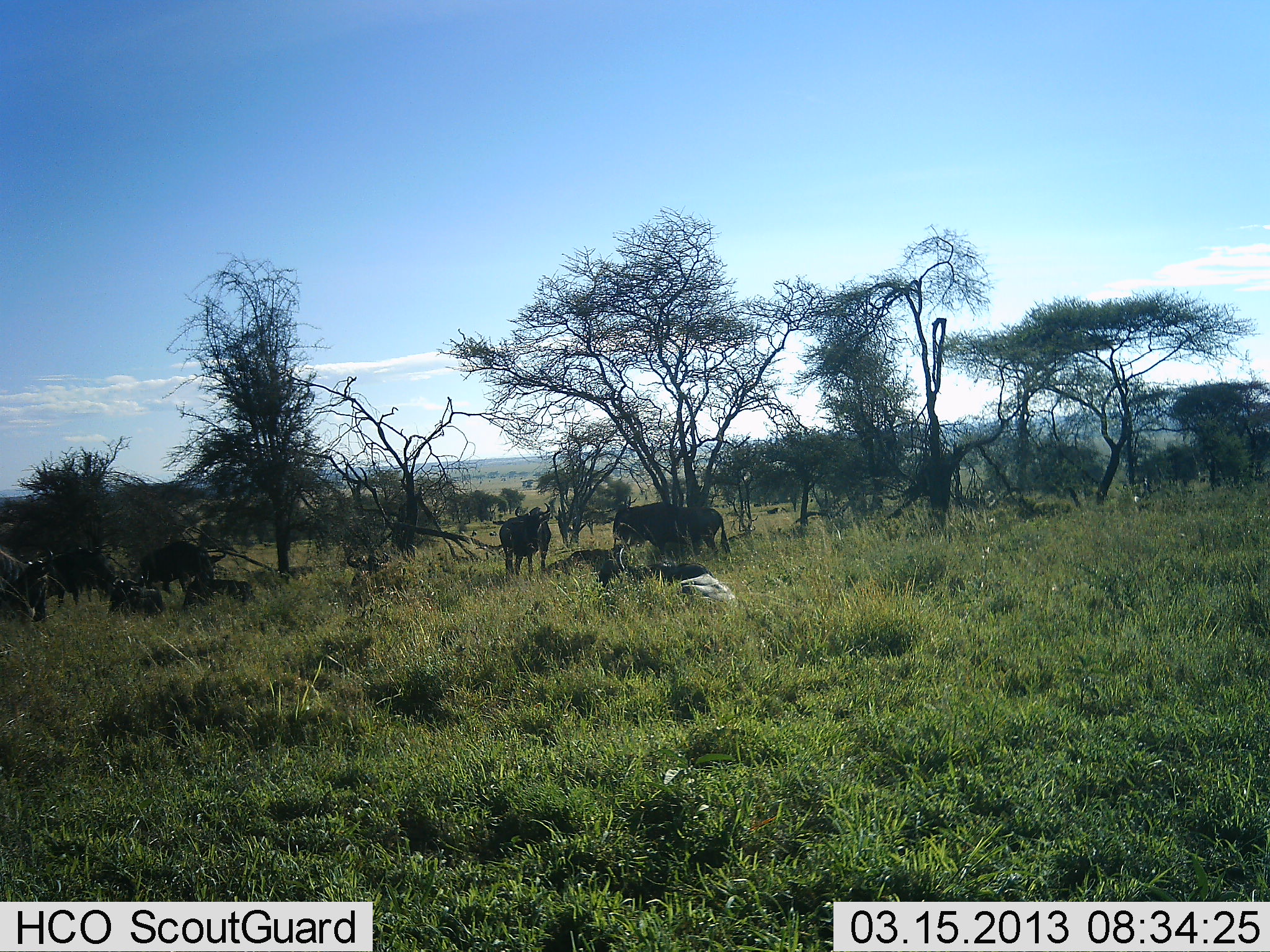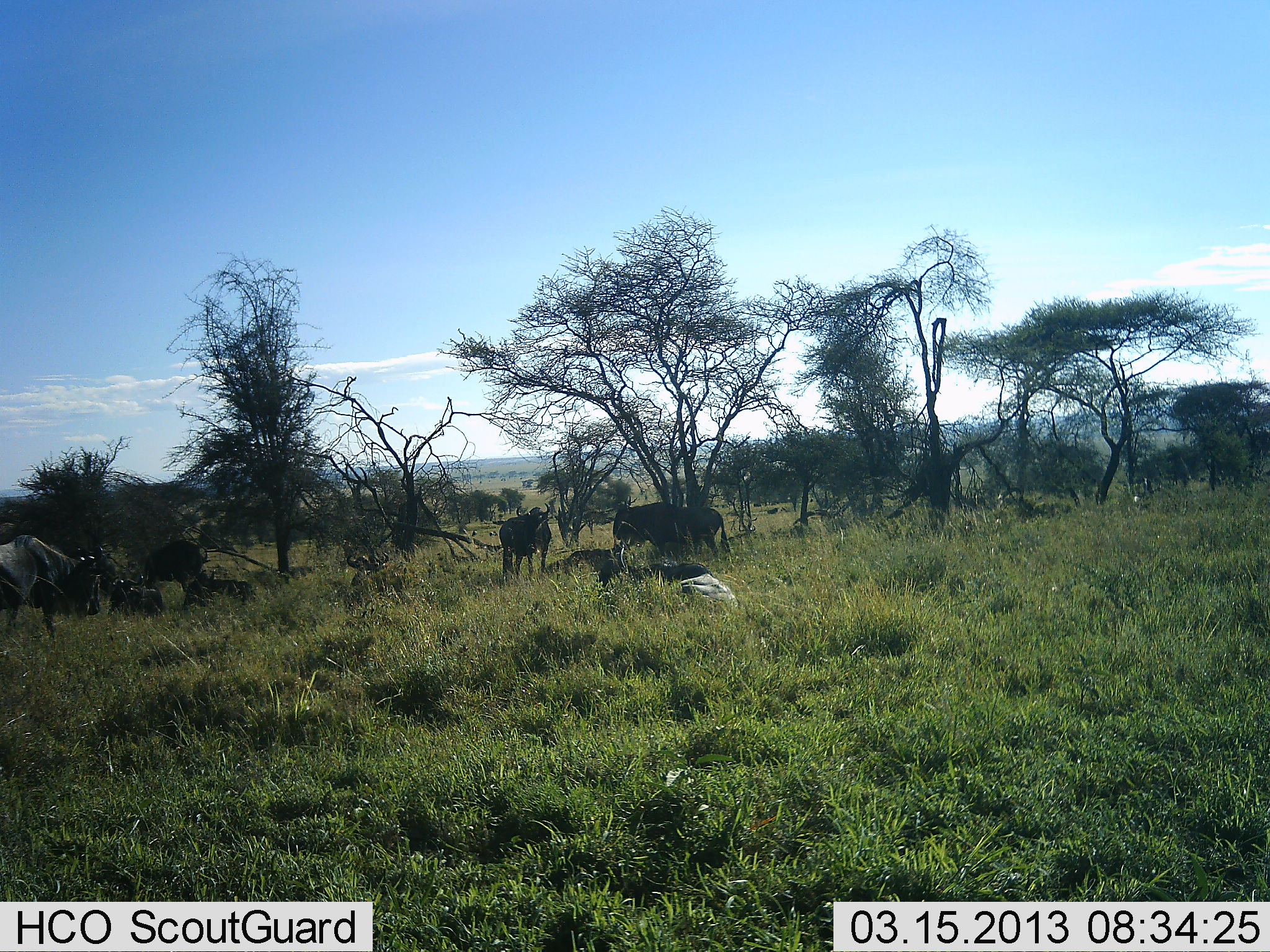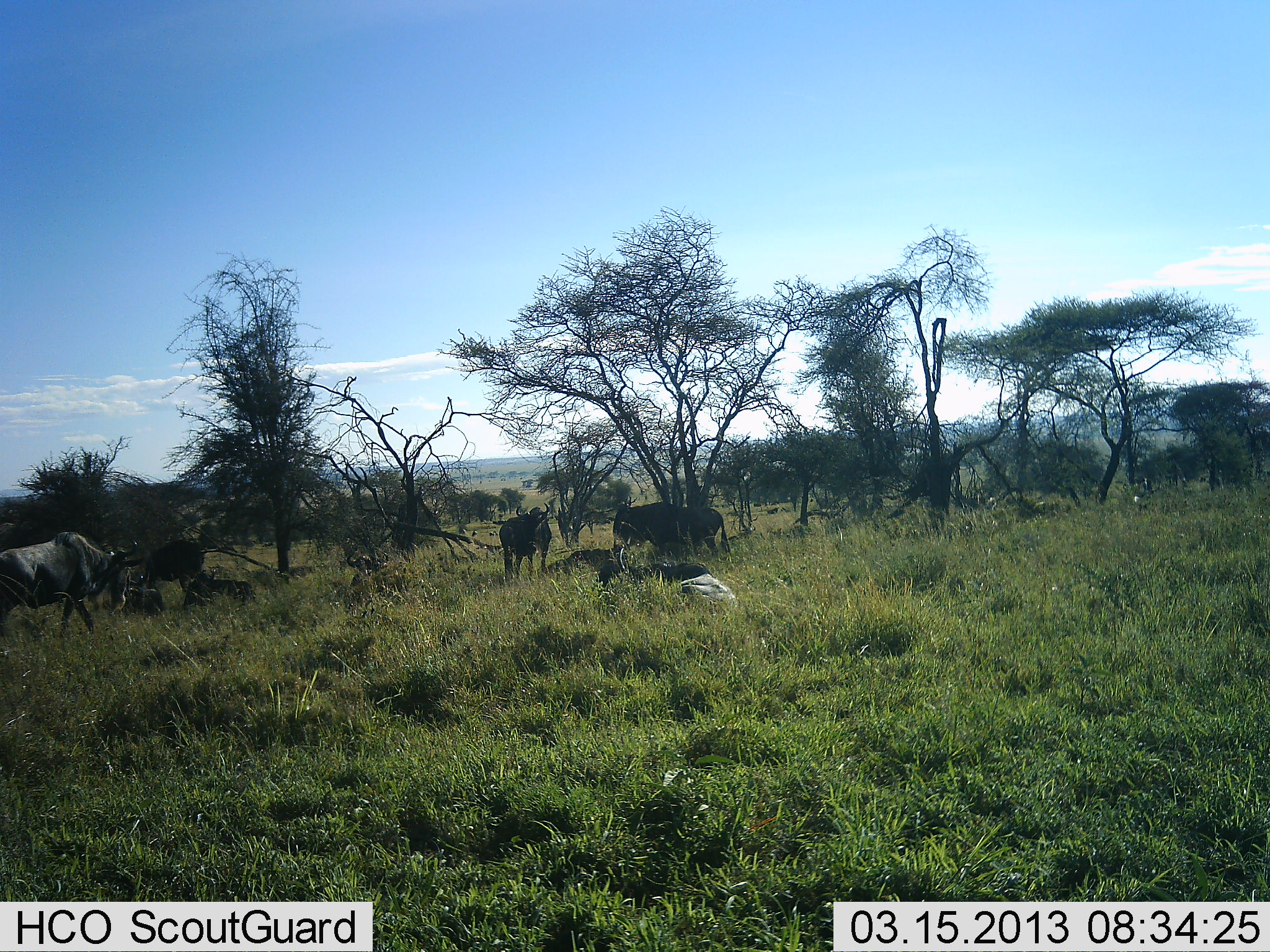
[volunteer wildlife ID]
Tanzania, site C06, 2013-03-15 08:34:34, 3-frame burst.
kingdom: Animalia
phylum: Chordata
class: Mammalia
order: Artiodactyla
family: Bovidae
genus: Connochaetes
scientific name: Connochaetes taurinus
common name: blue wildebeest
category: wildebeest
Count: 7.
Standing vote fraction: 86%.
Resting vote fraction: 75%.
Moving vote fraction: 64%.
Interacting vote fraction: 4%.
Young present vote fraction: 0%.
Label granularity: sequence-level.